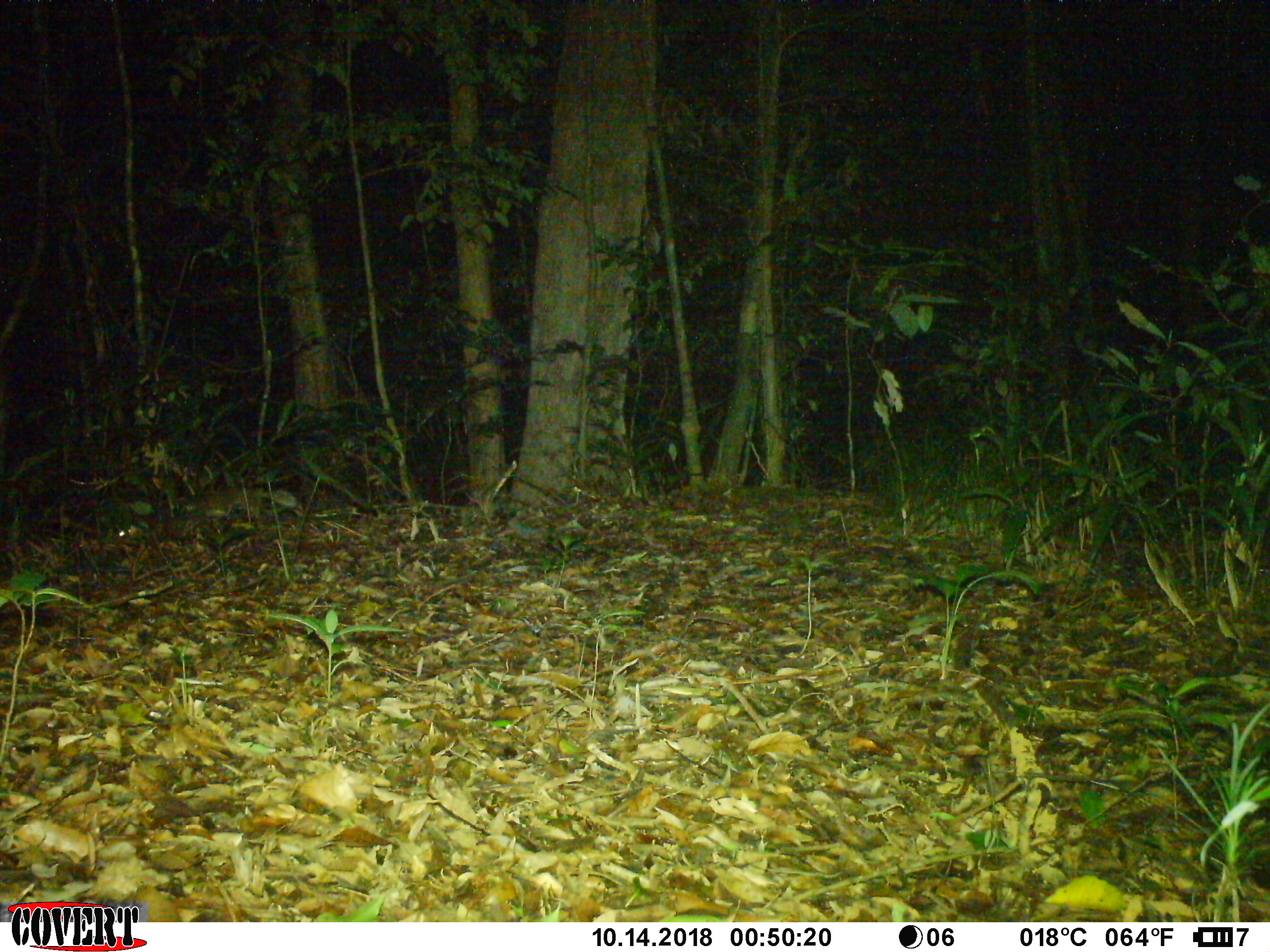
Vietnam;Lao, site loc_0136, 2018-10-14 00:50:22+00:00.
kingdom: Animalia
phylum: Chordata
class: Mammalia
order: Carnivora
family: Mustelidae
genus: Melogale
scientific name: Melogale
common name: ferret badger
Ferret badger (Melogale). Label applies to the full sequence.